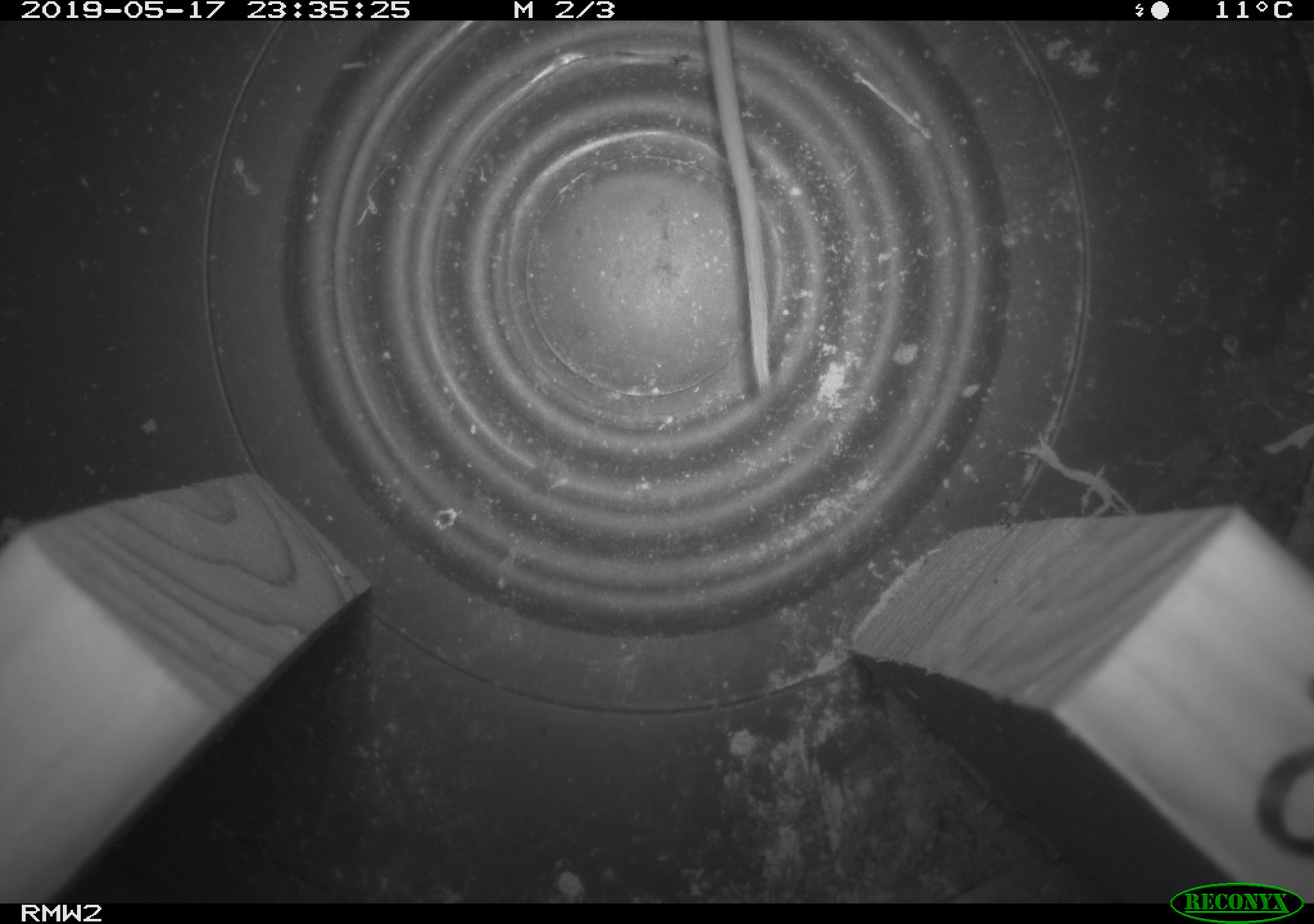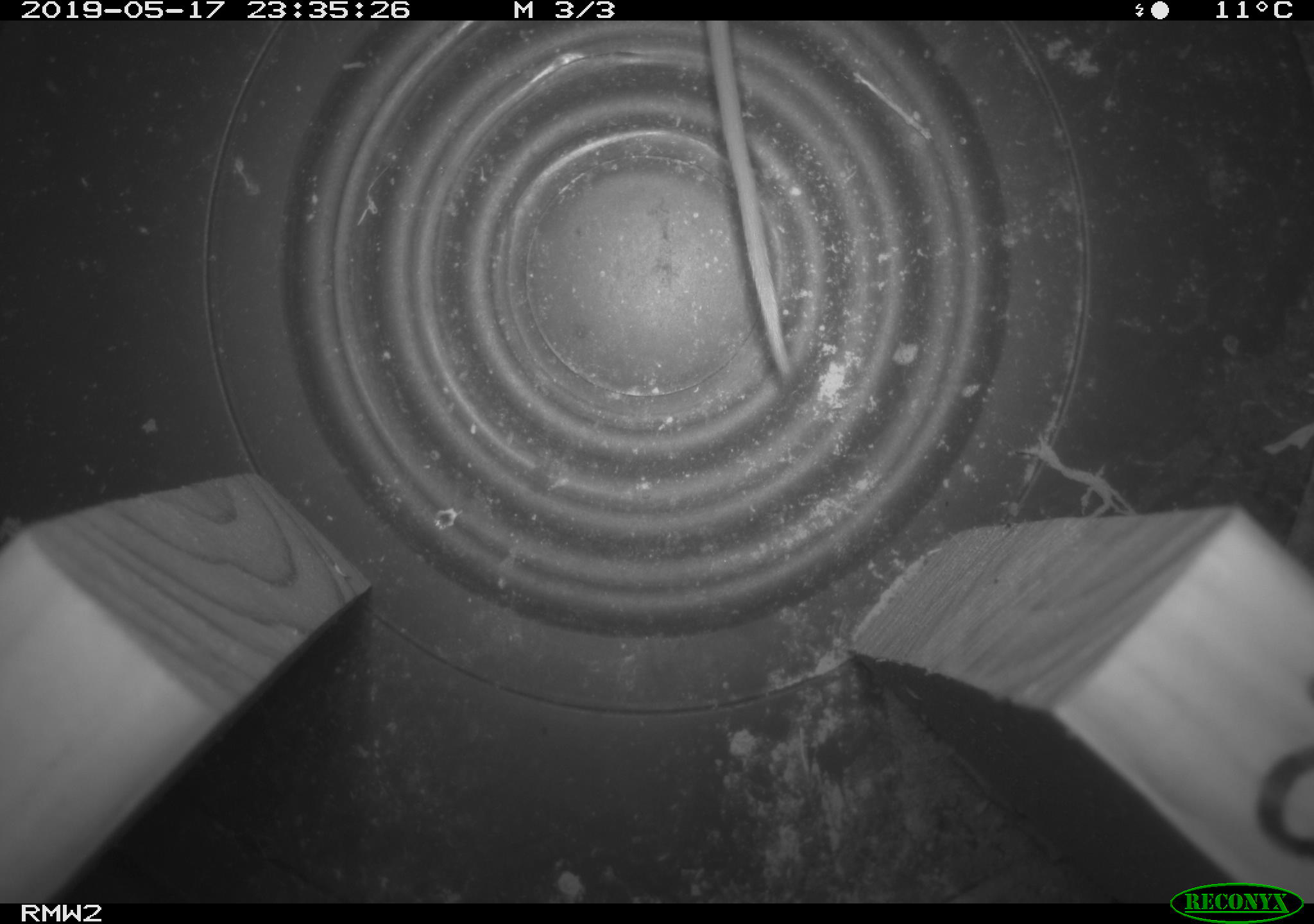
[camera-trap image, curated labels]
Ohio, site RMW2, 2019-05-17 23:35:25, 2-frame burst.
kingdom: Animalia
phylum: Chordata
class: Mammalia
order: Rodentia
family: Cricetidae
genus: Peromyscus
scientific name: Peromyscus leucopus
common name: white-footed mouse